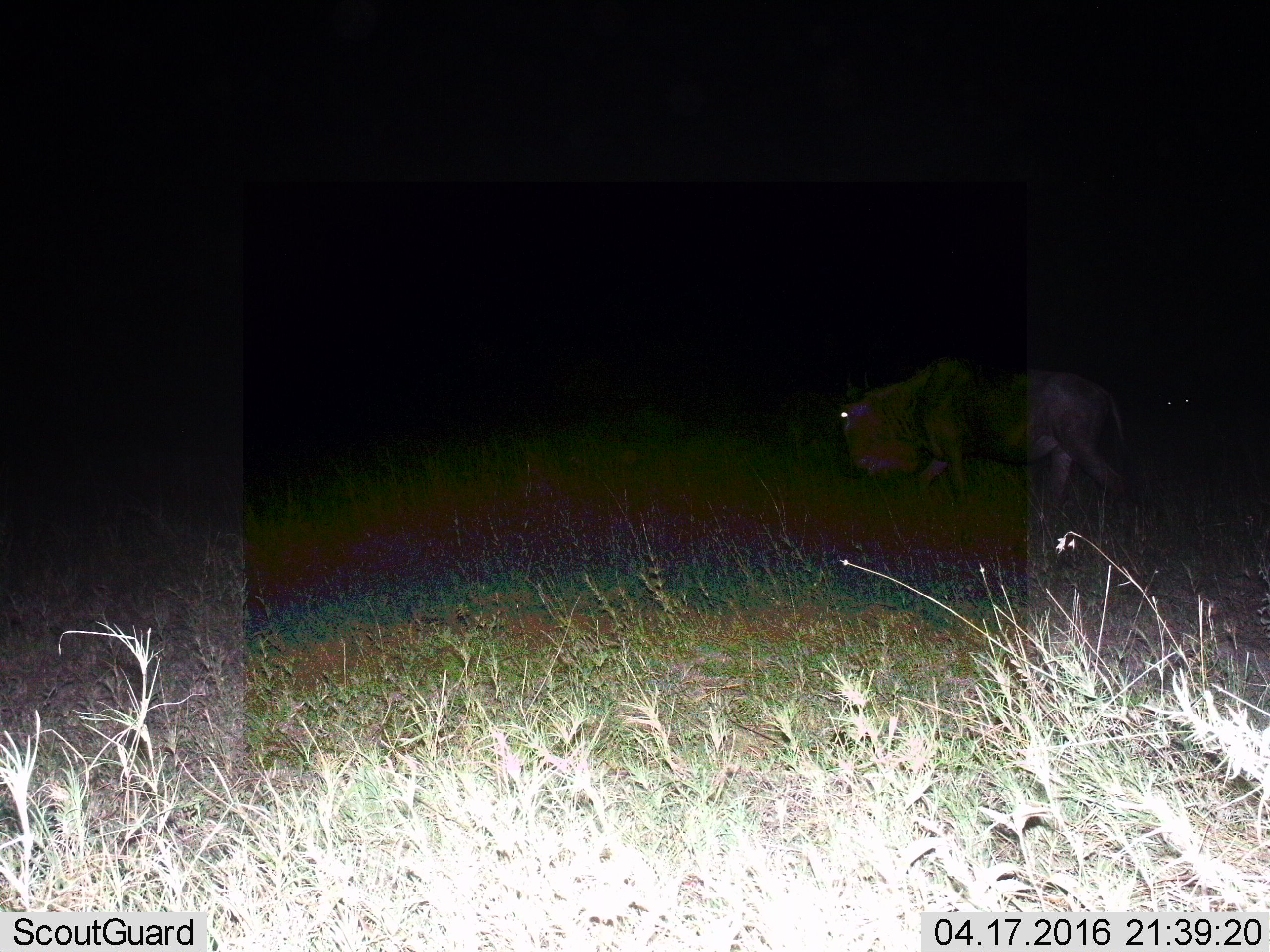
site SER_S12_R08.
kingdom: Animalia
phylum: Chordata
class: Mammalia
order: Artiodactyla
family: Bovidae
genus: Connochaetes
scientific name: Connochaetes taurinus taurinus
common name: blue wildebeest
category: wildebeestblue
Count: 2.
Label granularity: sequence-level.